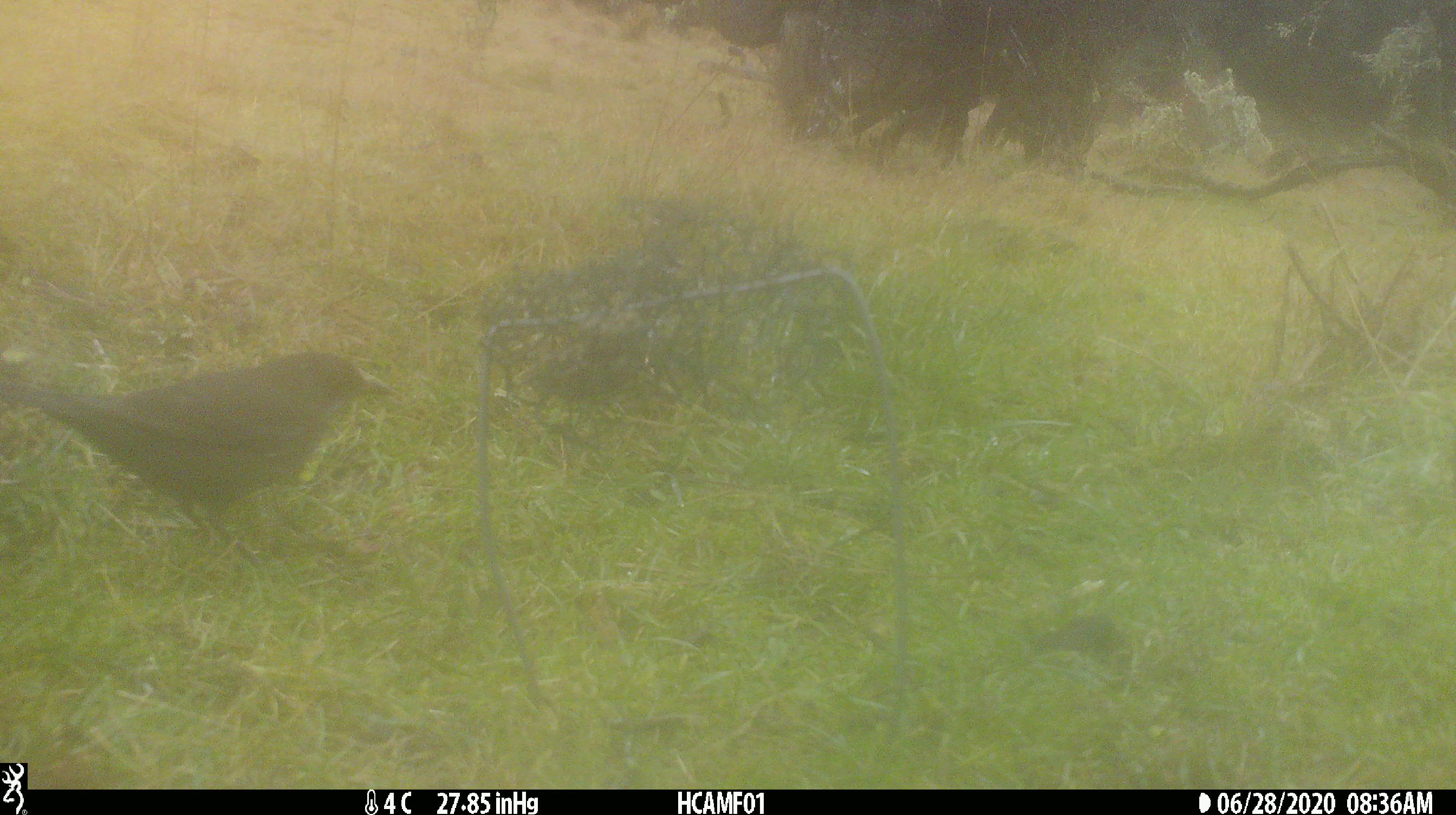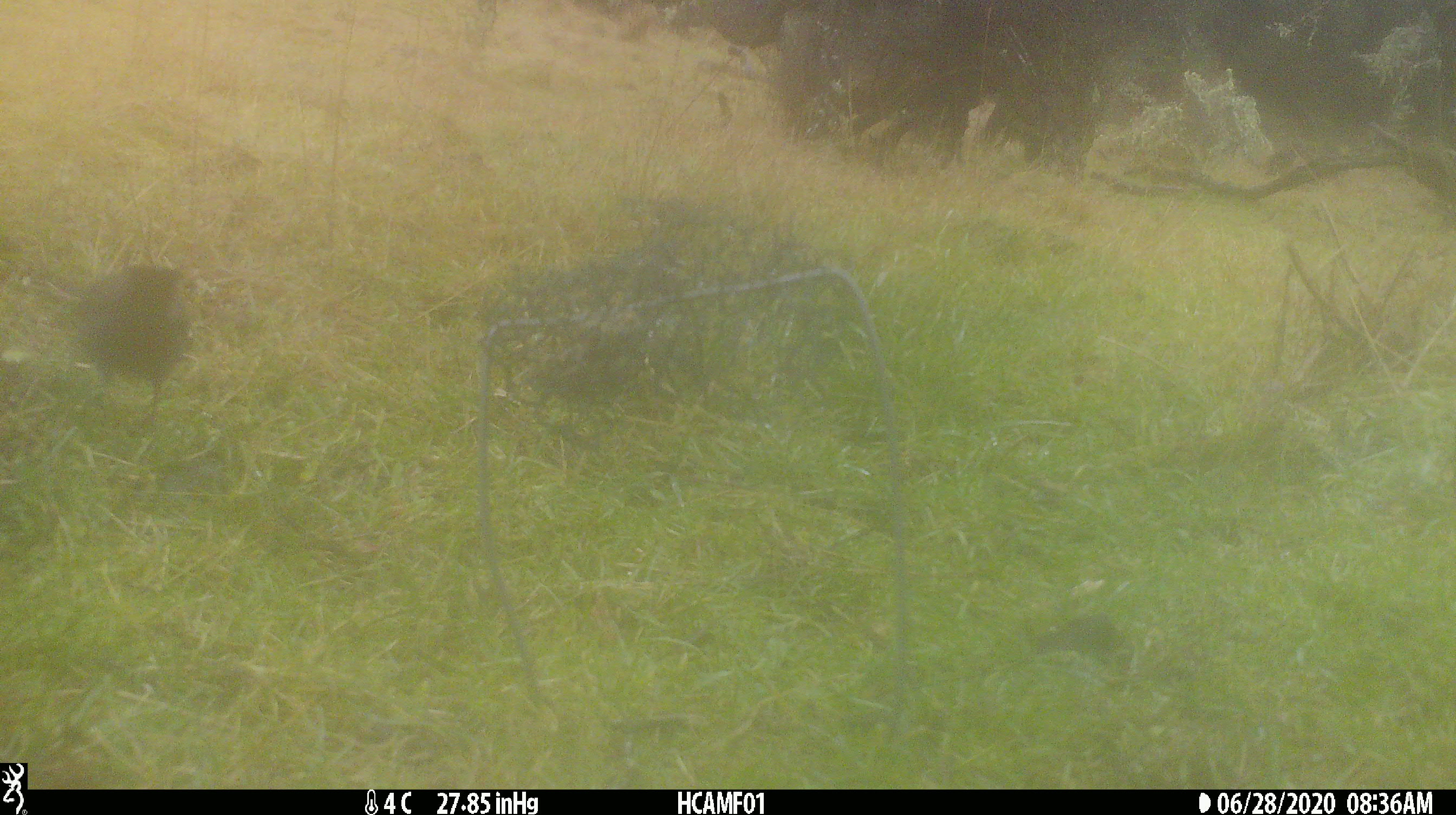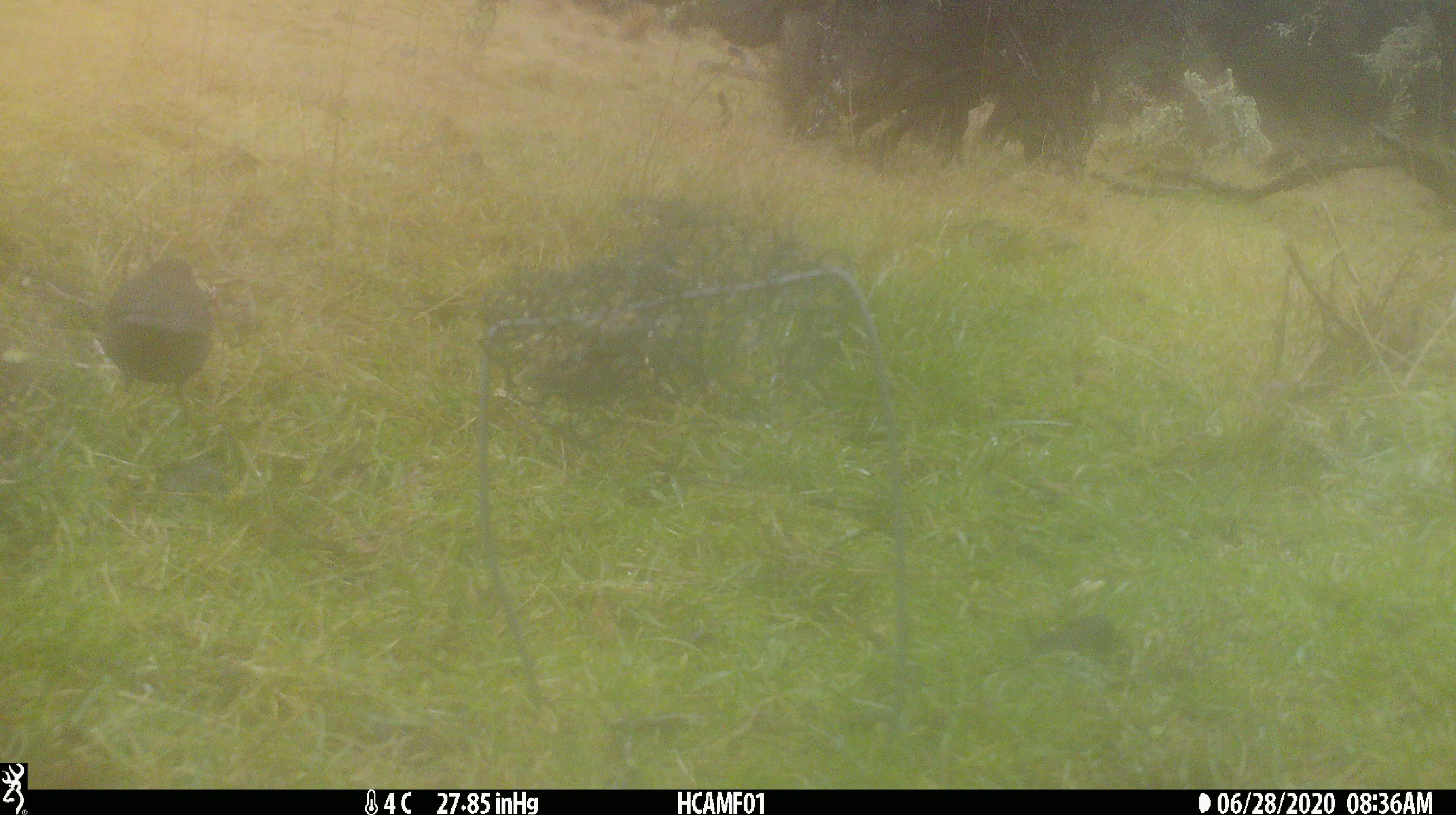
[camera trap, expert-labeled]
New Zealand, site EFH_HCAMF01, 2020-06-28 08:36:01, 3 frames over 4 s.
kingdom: Animalia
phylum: Chordata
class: Aves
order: Passeriformes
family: Turdidae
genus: Turdus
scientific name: Turdus merula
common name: eurasian blackbird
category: blackbird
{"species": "blackbird (eurasian blackbird) (Turdus merula)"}